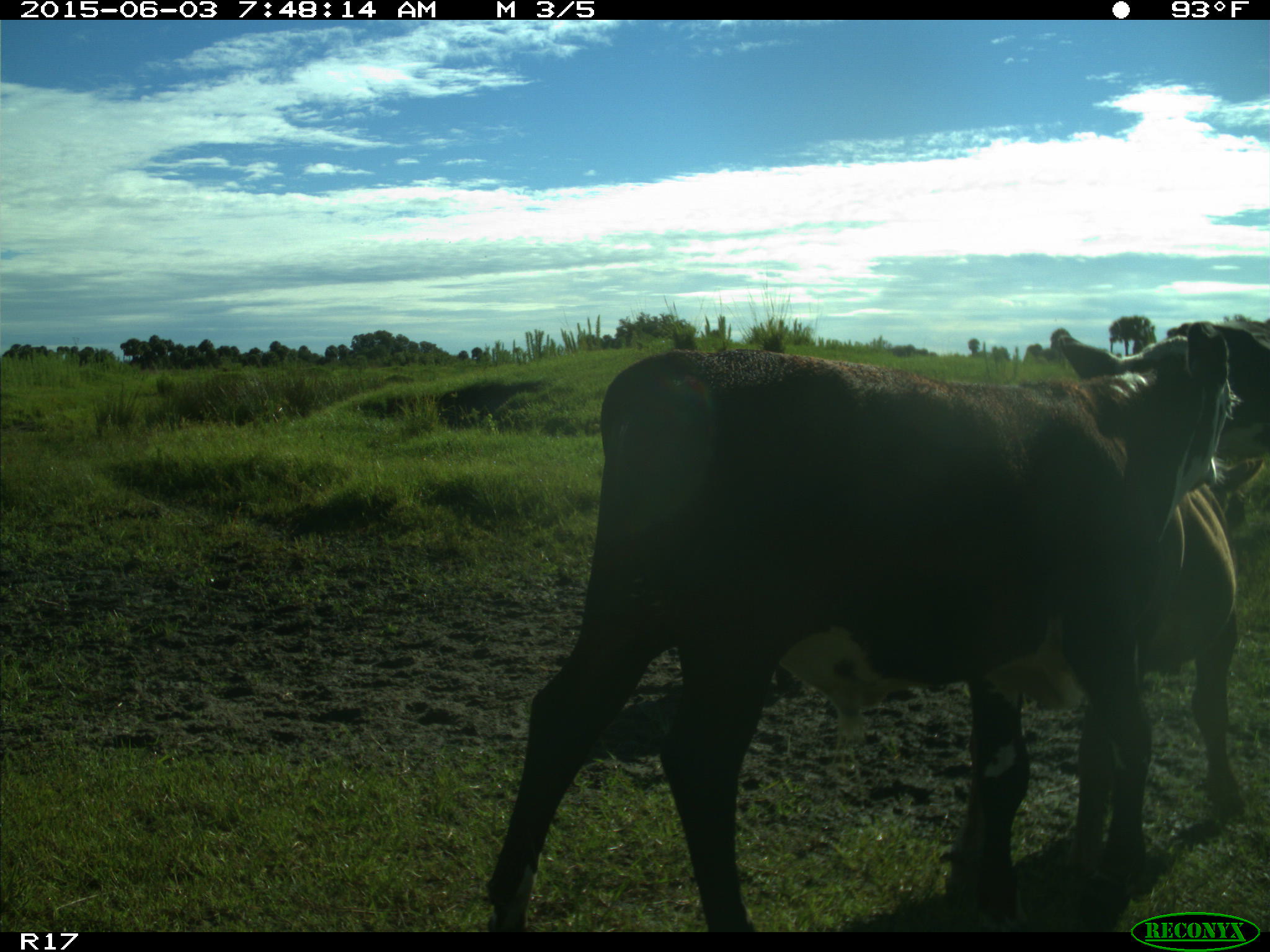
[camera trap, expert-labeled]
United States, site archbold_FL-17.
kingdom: Animalia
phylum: Chordata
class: Mammalia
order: Artiodactyla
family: Bovidae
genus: Bos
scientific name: Bos taurus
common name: domestic cow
Bos taurus (domestic cow).